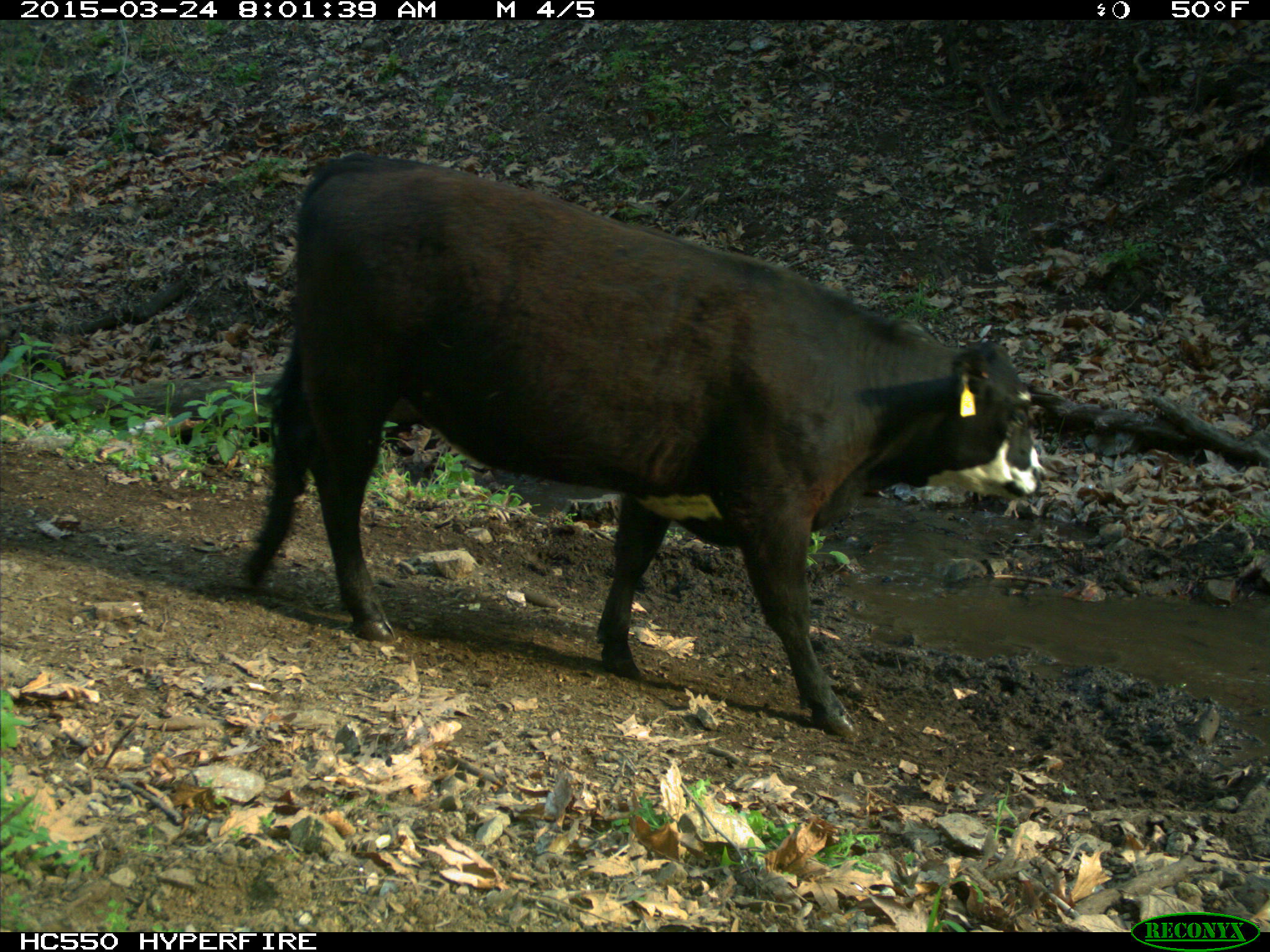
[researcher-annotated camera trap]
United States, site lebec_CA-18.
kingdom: Animalia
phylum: Chordata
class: Mammalia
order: Artiodactyla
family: Bovidae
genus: Bos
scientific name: Bos taurus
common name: domestic cow